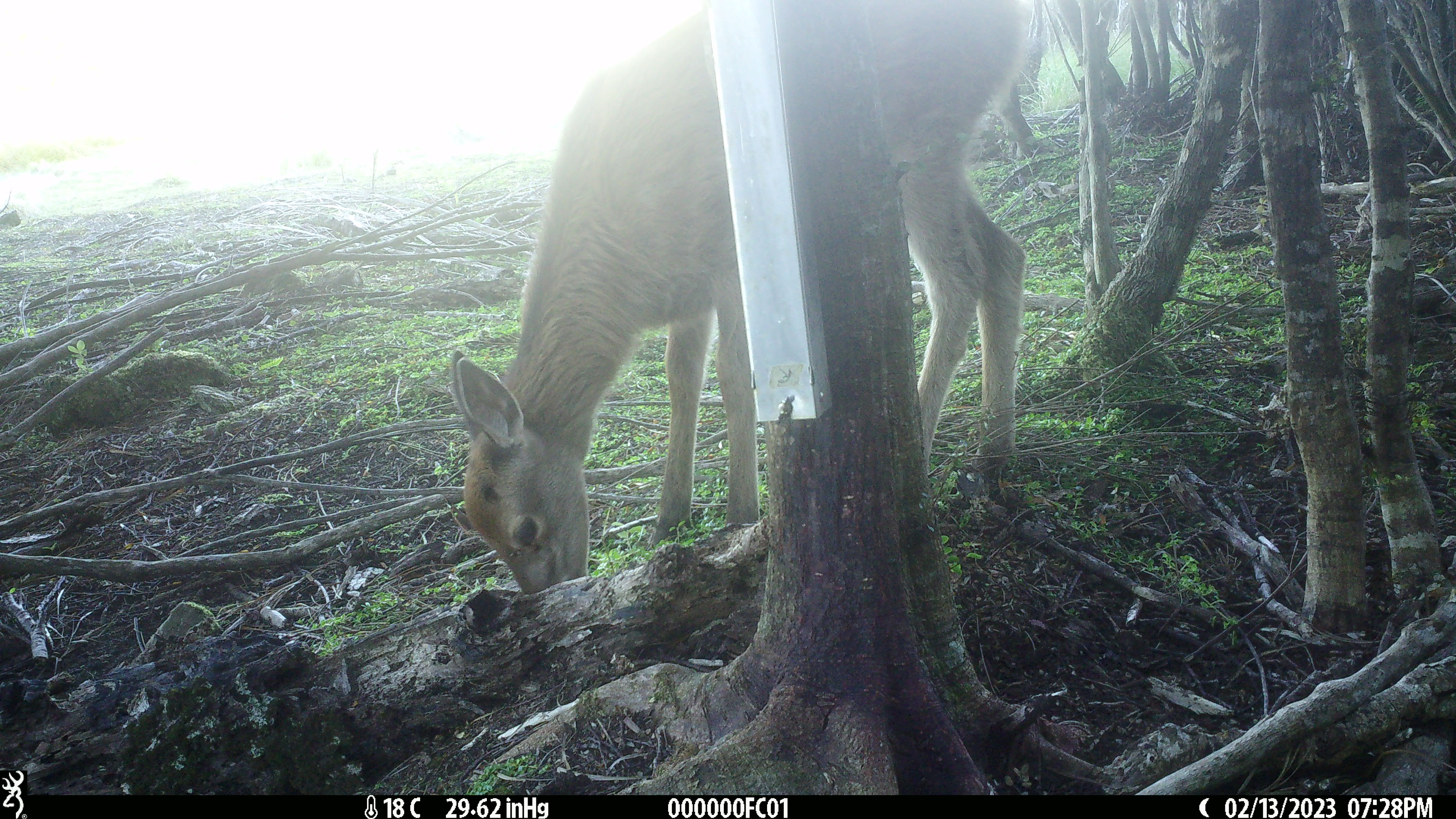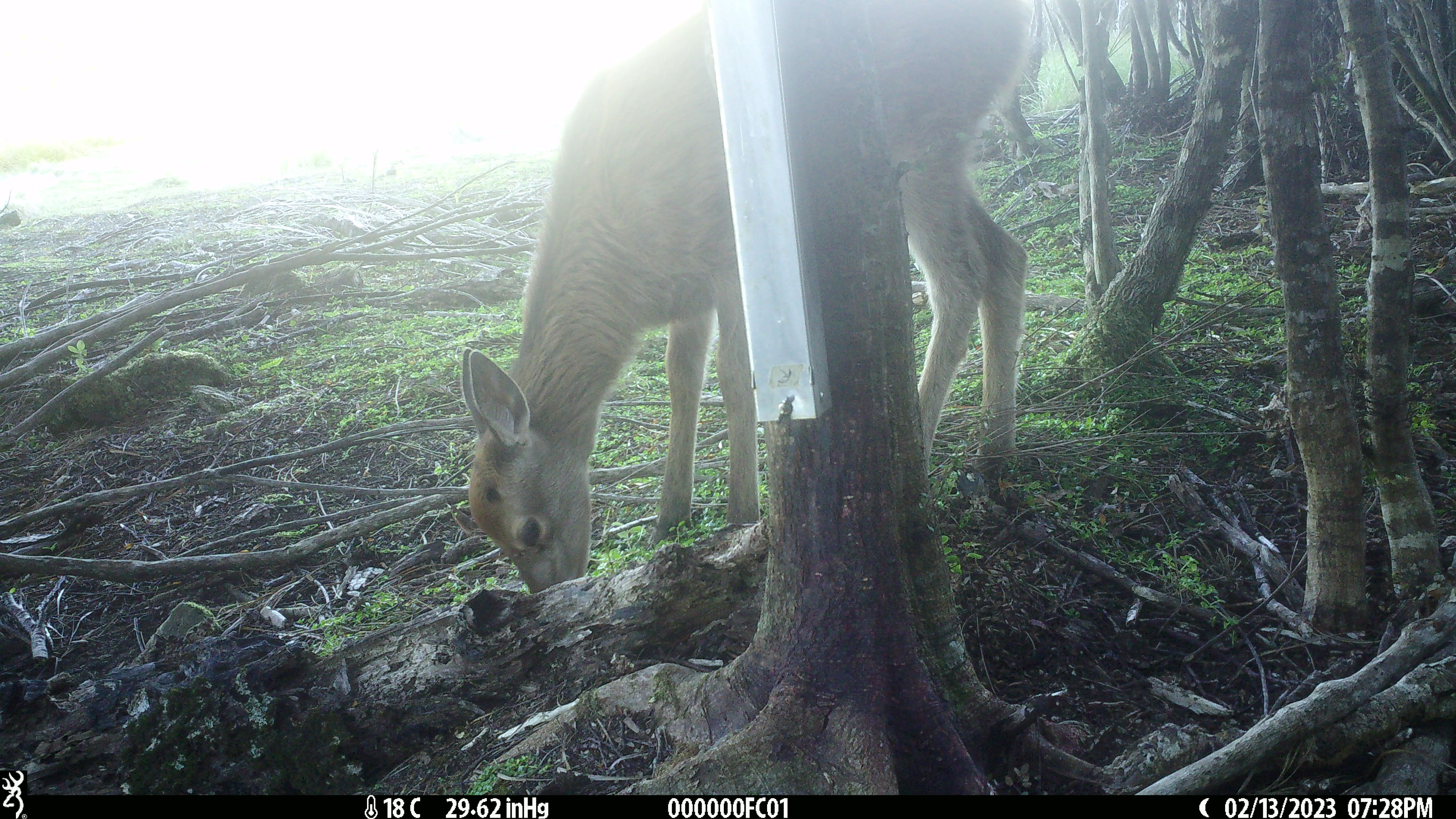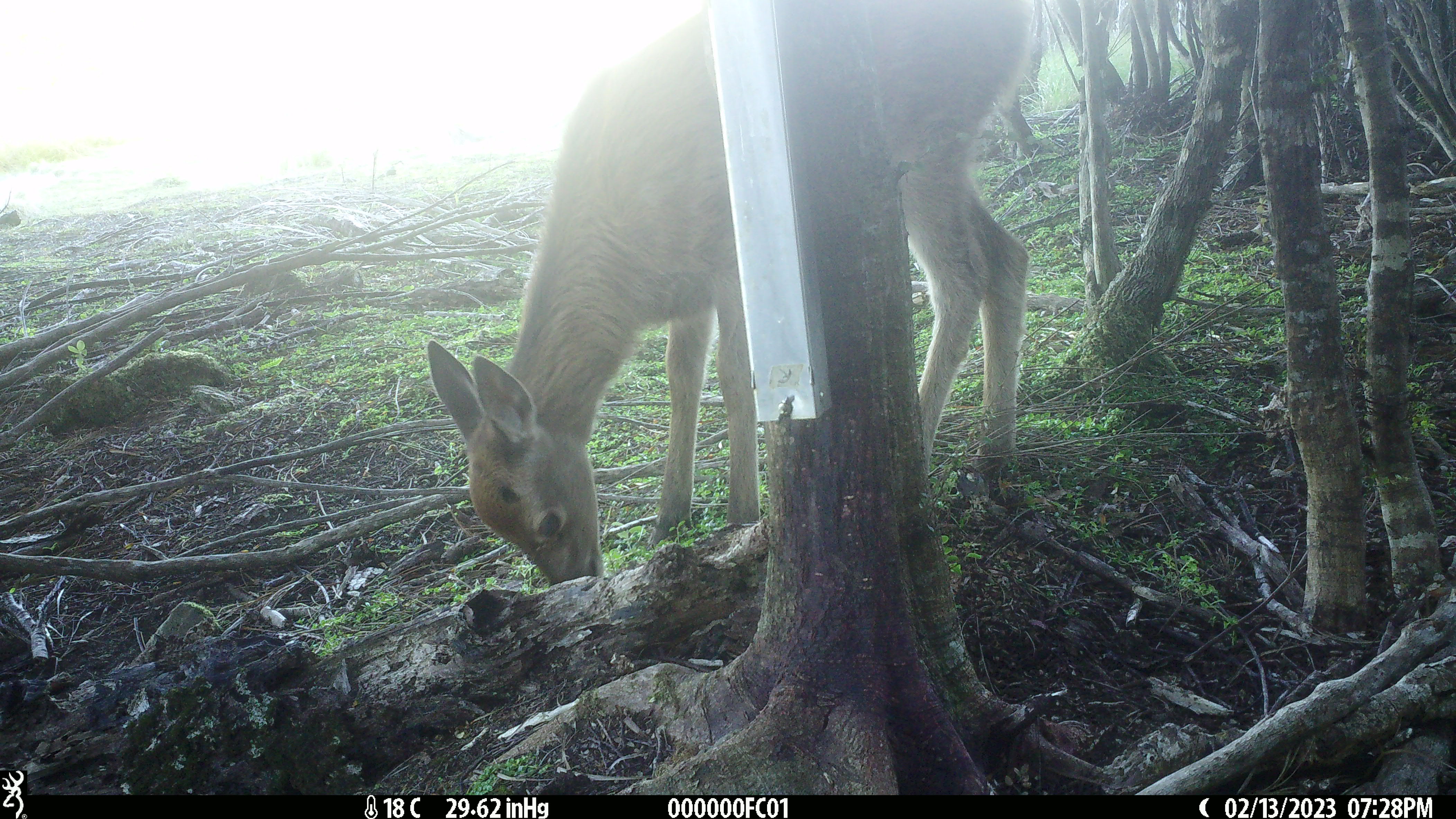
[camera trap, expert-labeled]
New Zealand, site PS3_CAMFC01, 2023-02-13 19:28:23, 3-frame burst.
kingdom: Animalia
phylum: Chordata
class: Mammalia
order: Artiodactyla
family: Cervidae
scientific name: Cervidae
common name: deer